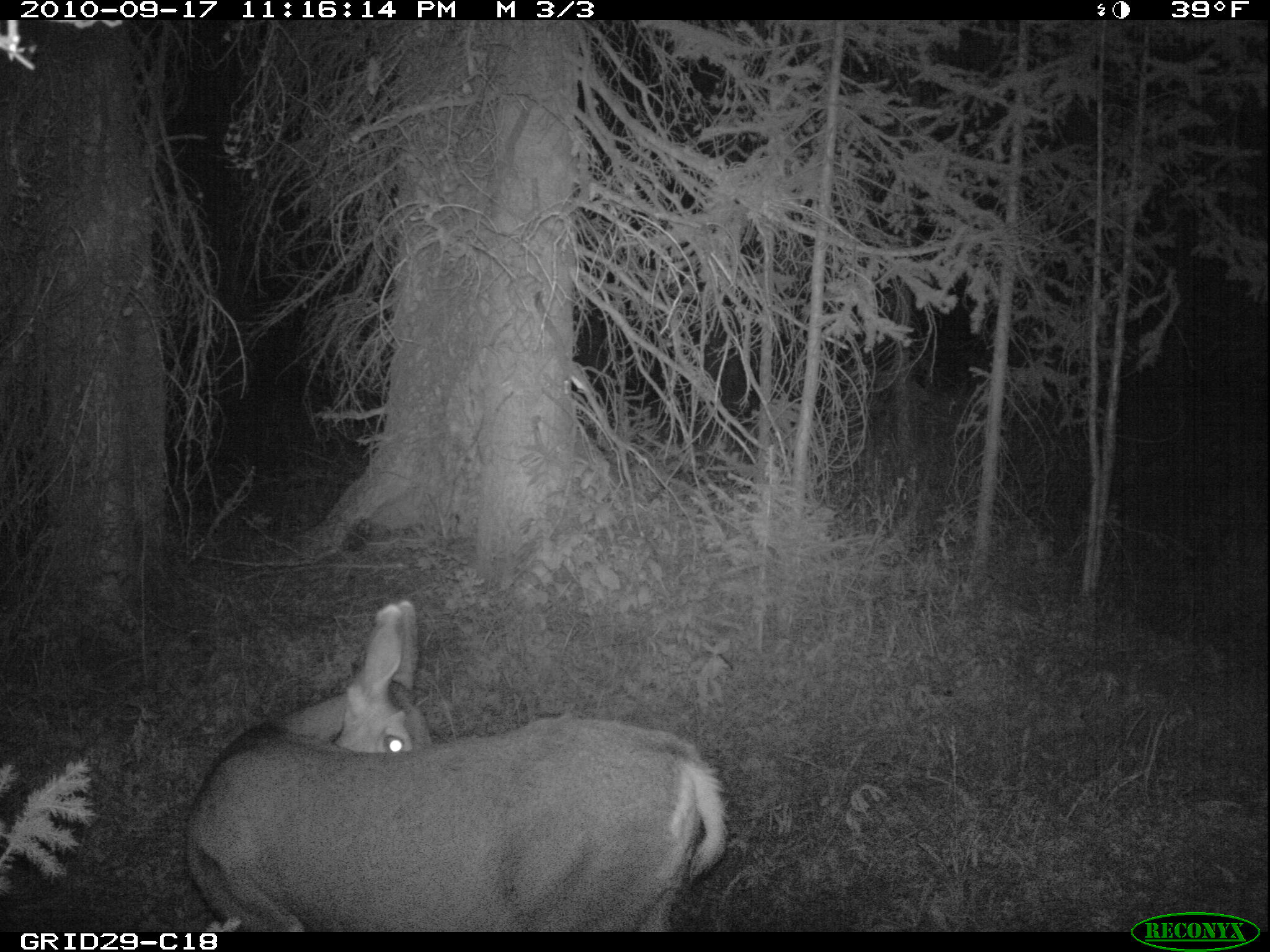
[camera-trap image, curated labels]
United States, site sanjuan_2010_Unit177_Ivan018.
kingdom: Animalia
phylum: Chordata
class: Mammalia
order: Artiodactyla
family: Cervidae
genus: Odocoileus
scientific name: Odocoileus hemionus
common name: mule deer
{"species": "Odocoileus hemionus (mule deer)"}